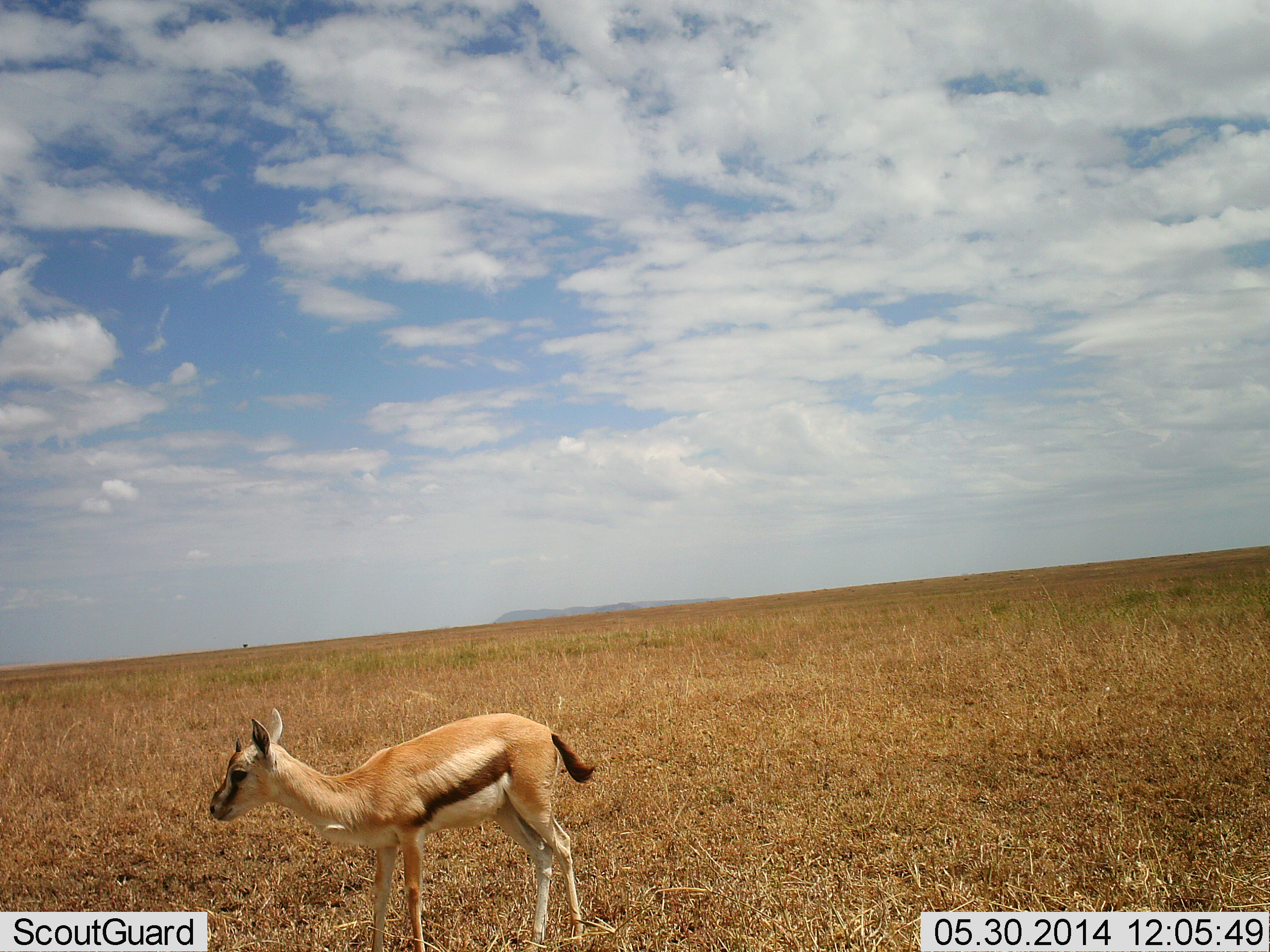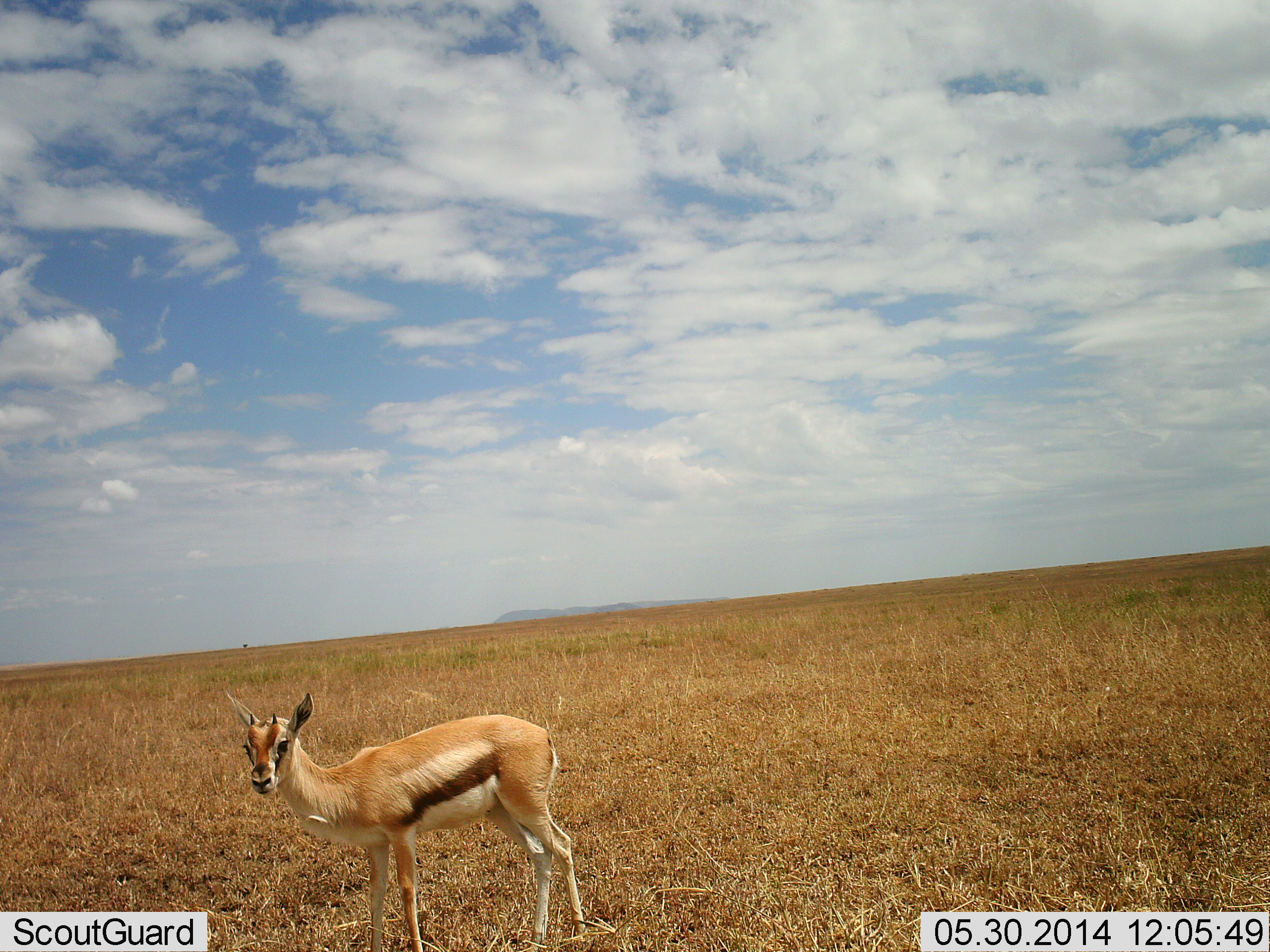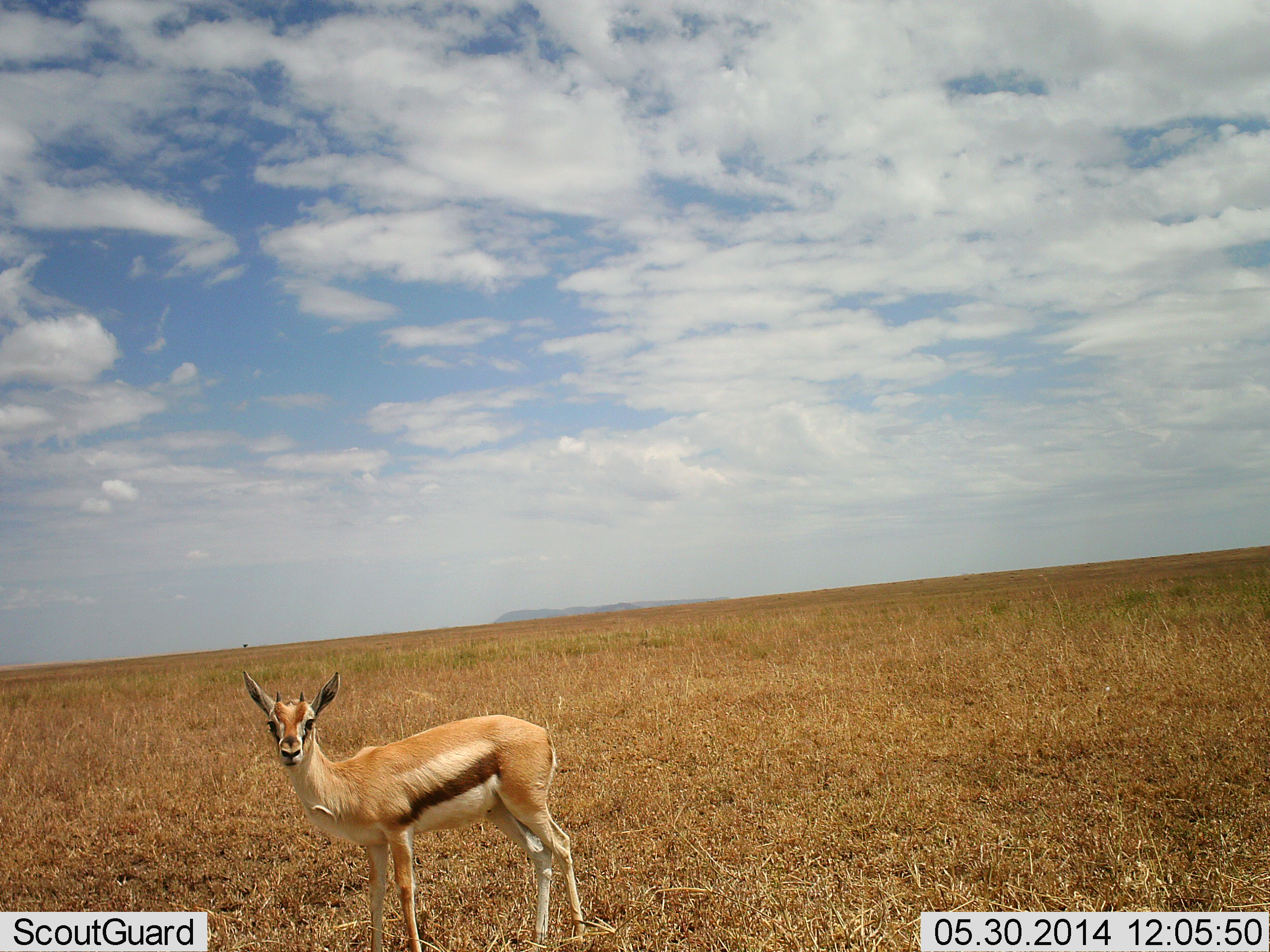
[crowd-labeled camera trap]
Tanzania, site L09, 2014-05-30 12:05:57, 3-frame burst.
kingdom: Animalia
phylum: Chordata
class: Mammalia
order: Artiodactyla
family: Bovidae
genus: Eudorcas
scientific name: Eudorcas thomsonii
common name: thomson's gazelle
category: gazellethomsons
Gazellethomsons (thomson's gazelle) (Eudorcas thomsonii), count 1. Behavior (volunteer vote fractions): standing 90%, resting 0%, moving 0%, interacting 0%. Young present (vote fraction): 30%. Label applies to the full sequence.